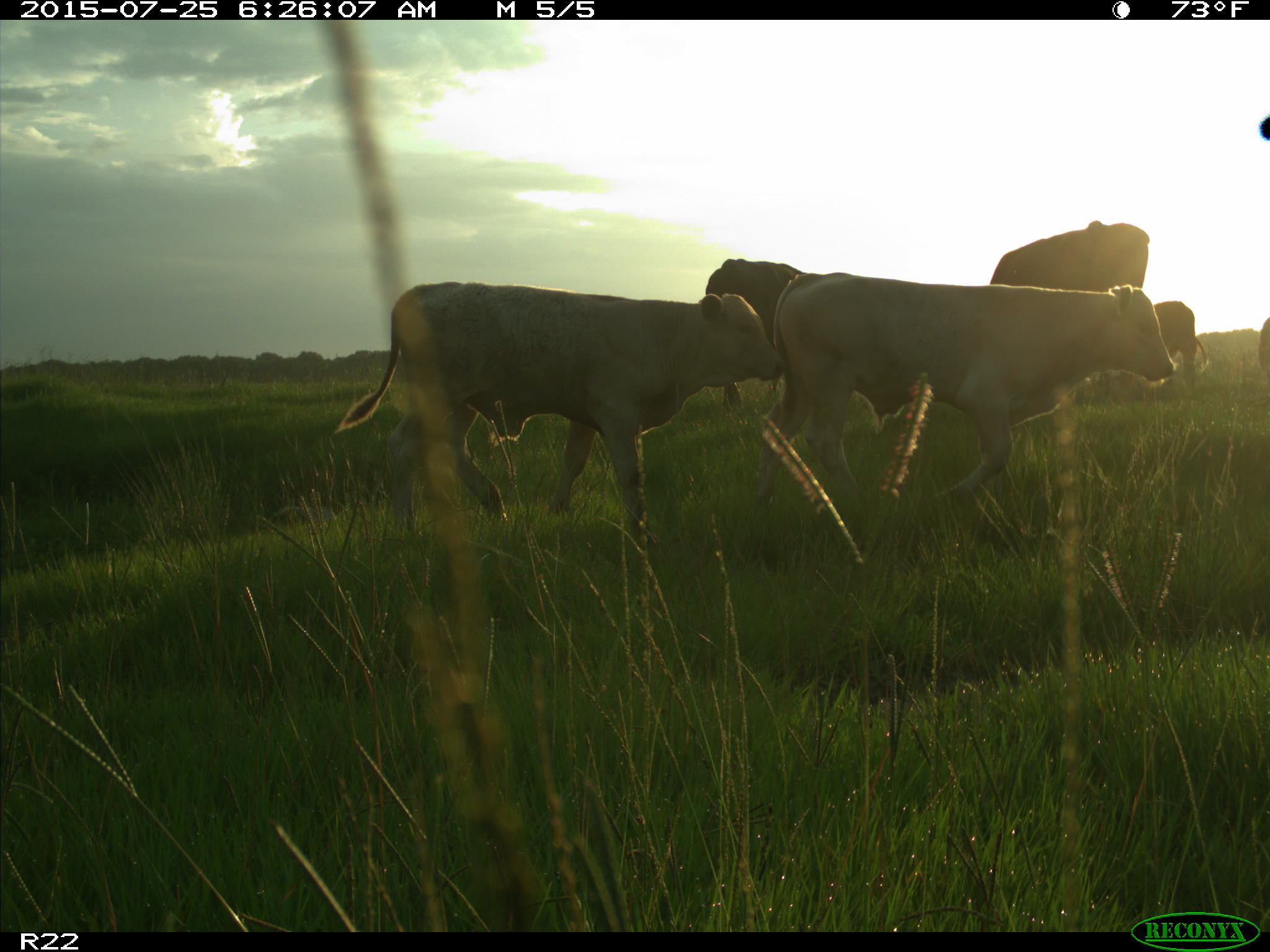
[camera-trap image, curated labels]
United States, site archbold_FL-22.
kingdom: Animalia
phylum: Chordata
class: Mammalia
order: Artiodactyla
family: Bovidae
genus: Bos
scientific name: Bos taurus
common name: domestic cow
Bos taurus (domestic cow).